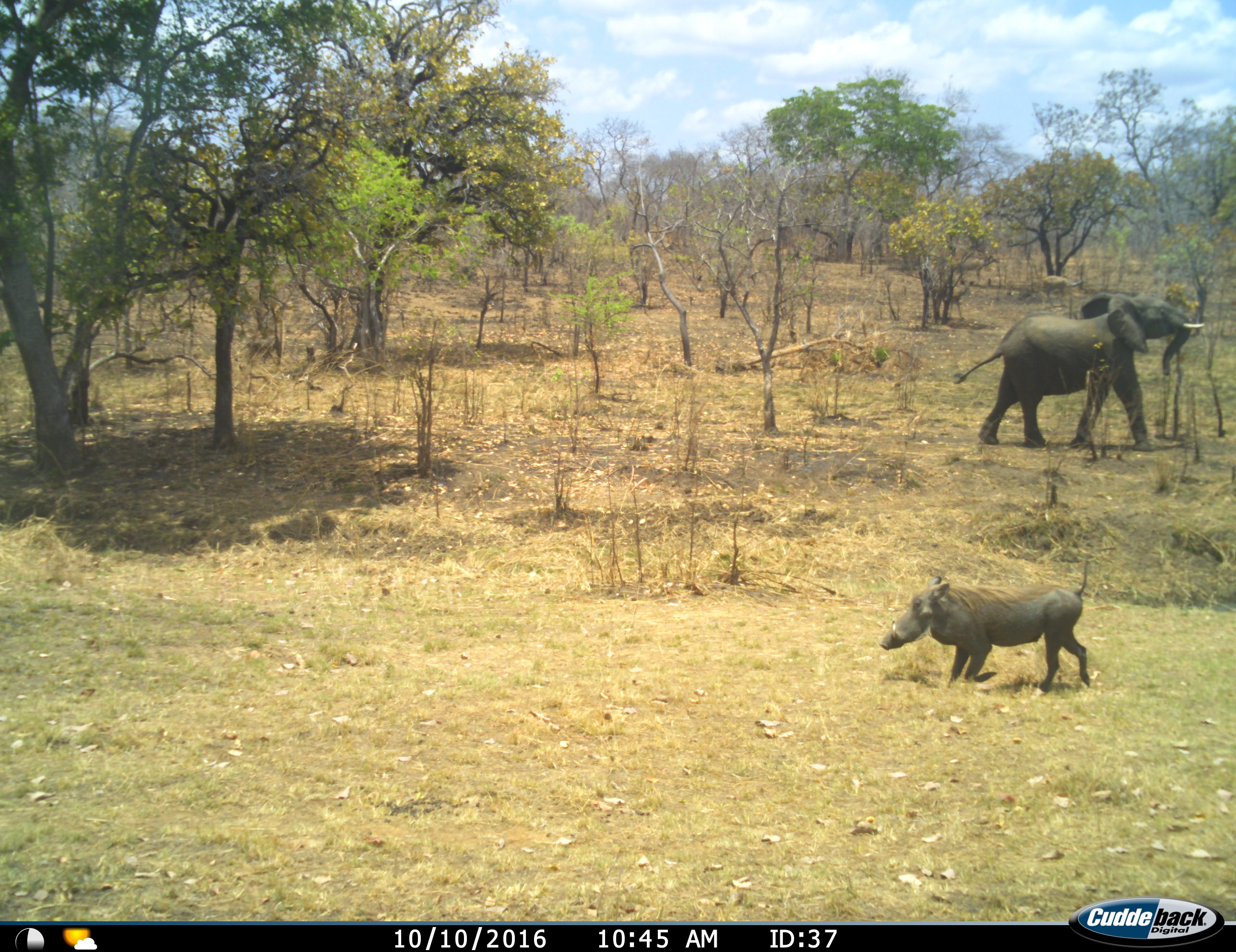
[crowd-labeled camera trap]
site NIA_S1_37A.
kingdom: Animalia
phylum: Chordata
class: Mammalia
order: Proboscidea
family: Elephantidae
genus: Loxodonta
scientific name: Loxodonta africana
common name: african bush elephant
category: elephant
Elephant (african bush elephant) (Loxodonta africana), count 1. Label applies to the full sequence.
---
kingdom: Animalia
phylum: Chordata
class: Mammalia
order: Artiodactyla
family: Suidae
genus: Phacochoerus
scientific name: Phacochoerus africanus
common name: warthog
Warthog (Phacochoerus africanus), count 1. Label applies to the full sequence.